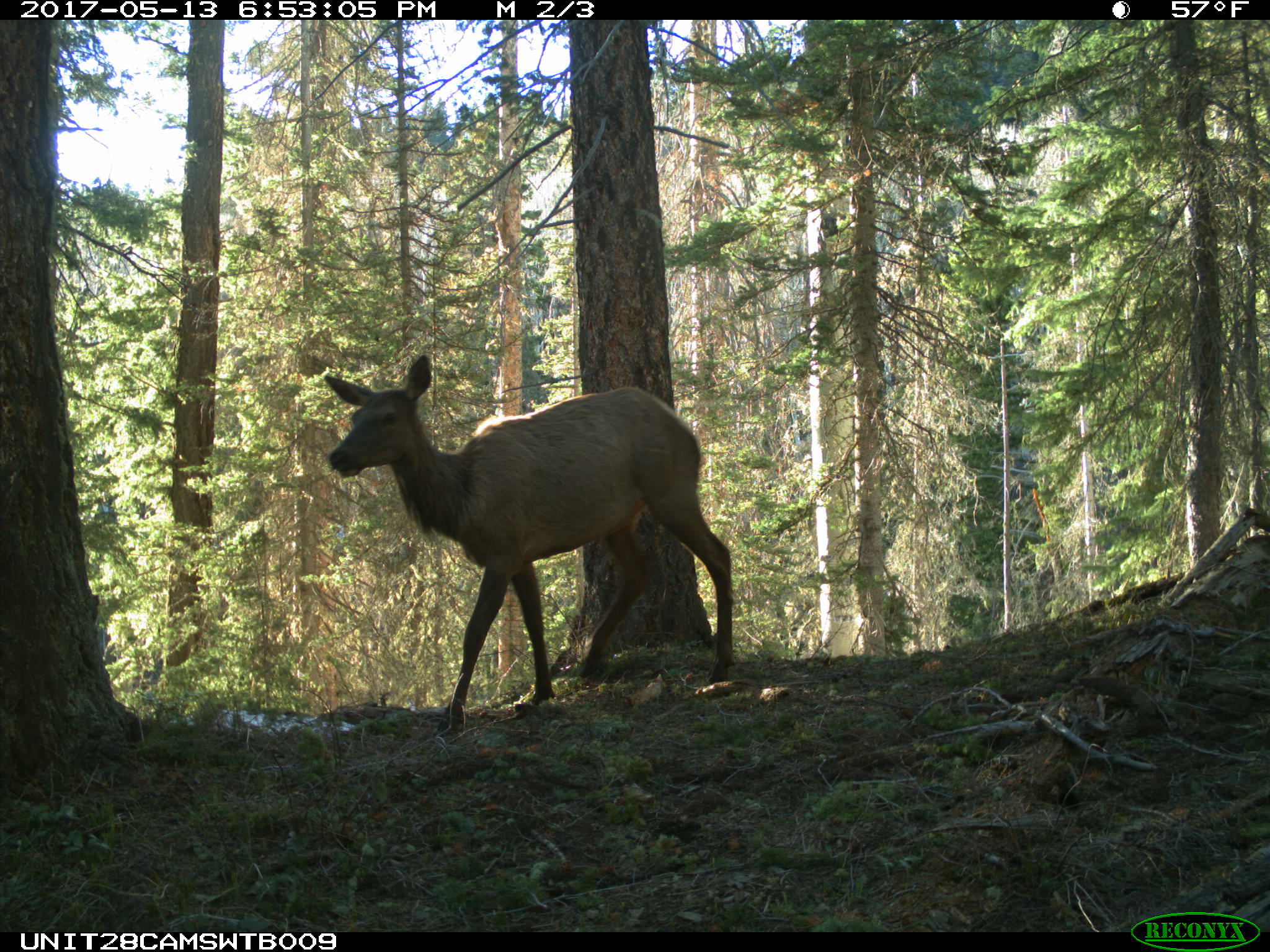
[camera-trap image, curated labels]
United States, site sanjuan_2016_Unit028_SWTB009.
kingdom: Animalia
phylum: Chordata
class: Mammalia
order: Artiodactyla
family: Cervidae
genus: Cervus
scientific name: Cervus elaphus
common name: red deer